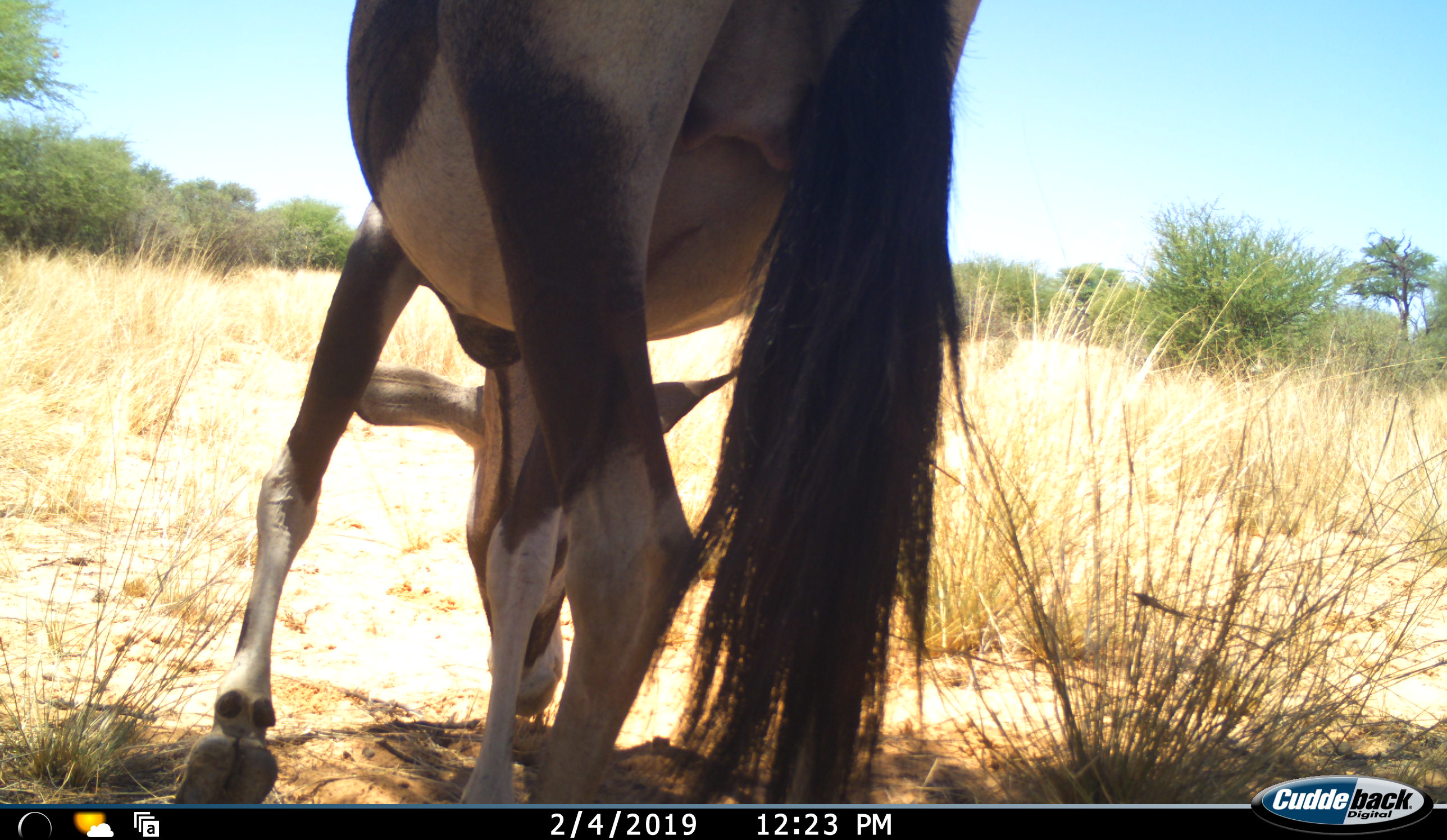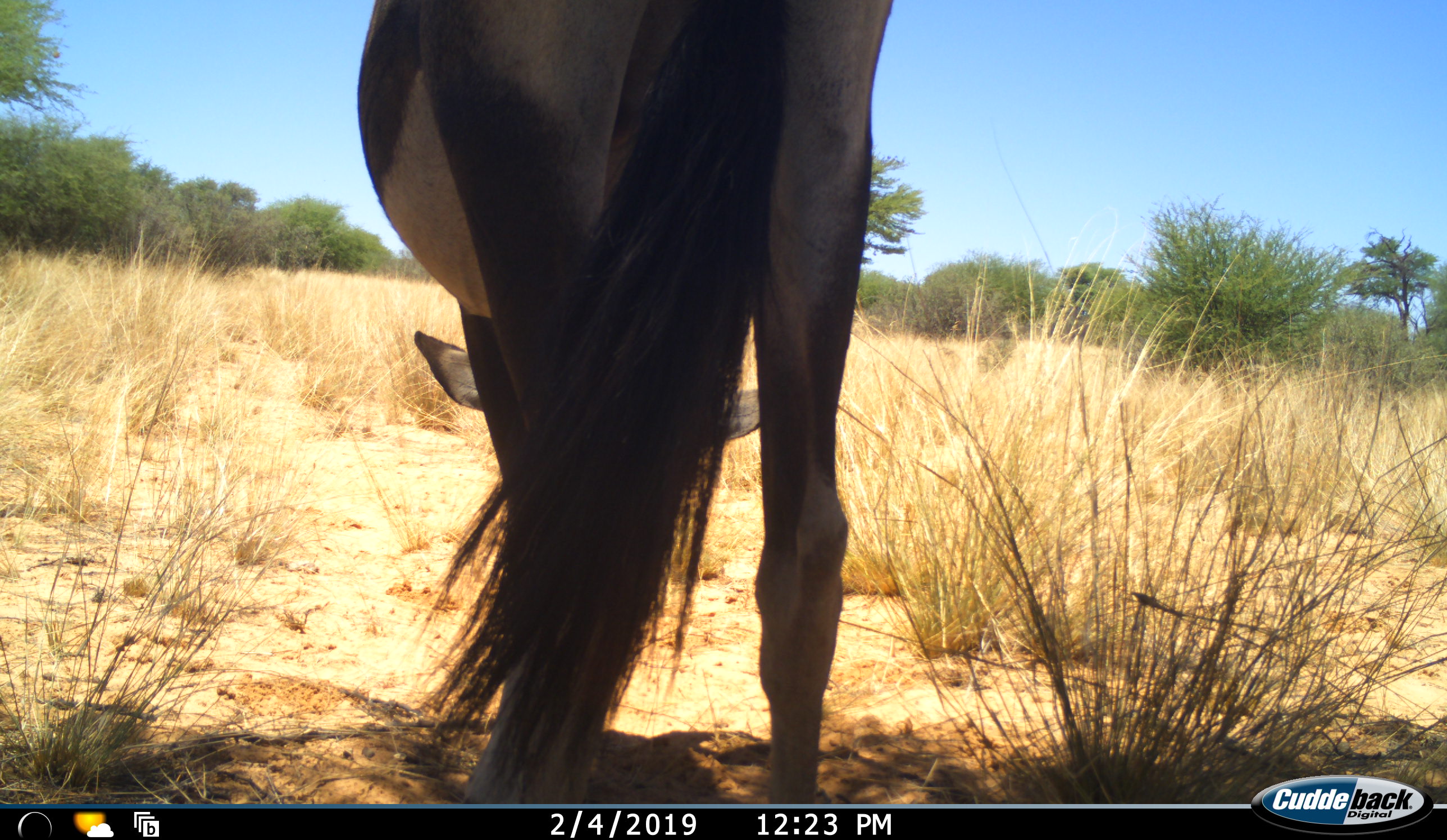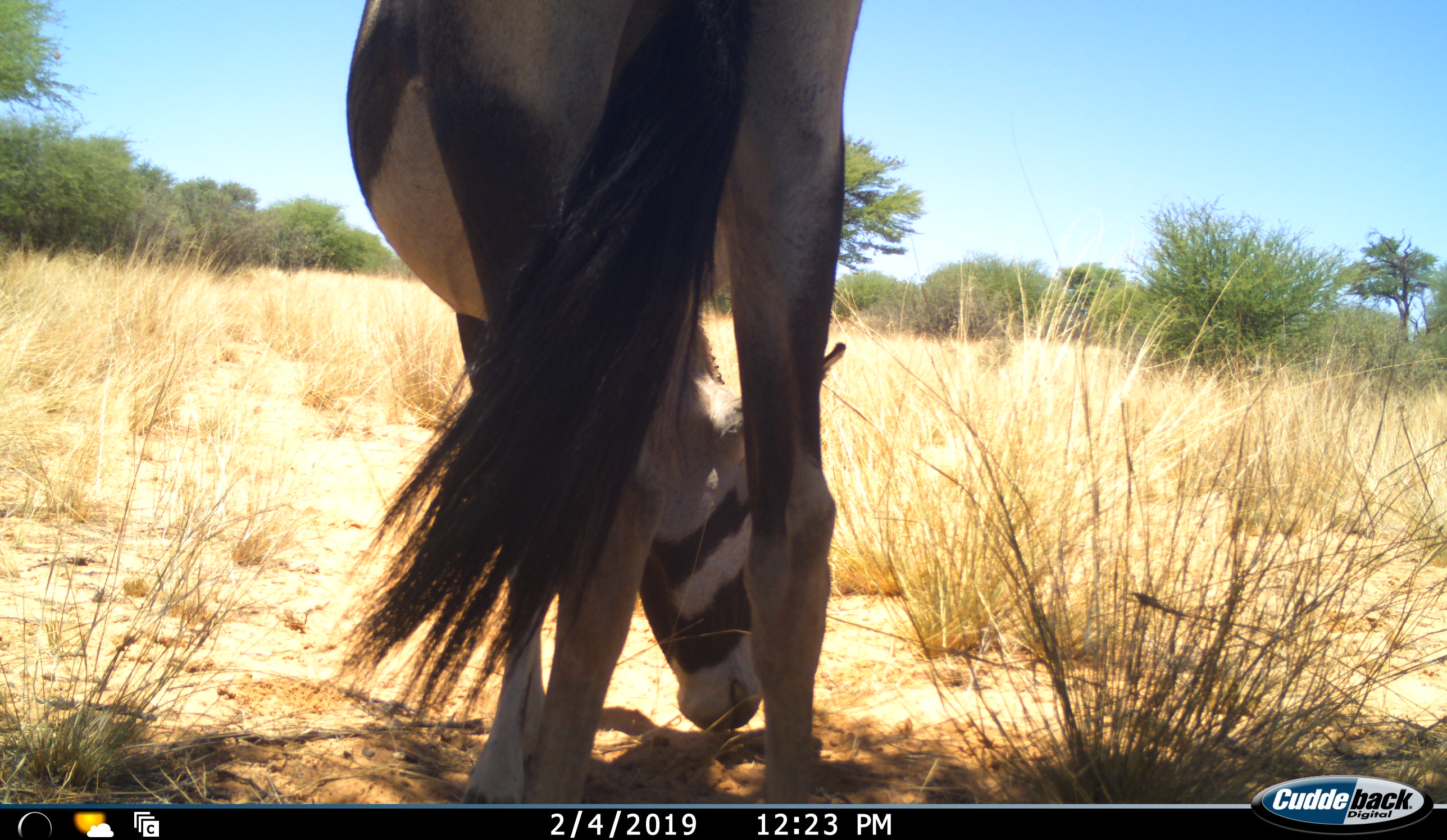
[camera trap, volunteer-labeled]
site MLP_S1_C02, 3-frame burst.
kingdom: Animalia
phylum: Chordata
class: Mammalia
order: Artiodactyla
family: Bovidae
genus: Oryx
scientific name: Oryx gazella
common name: gemsbok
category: oryx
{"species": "oryx (gemsbok) (Oryx gazella)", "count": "1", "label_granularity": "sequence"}